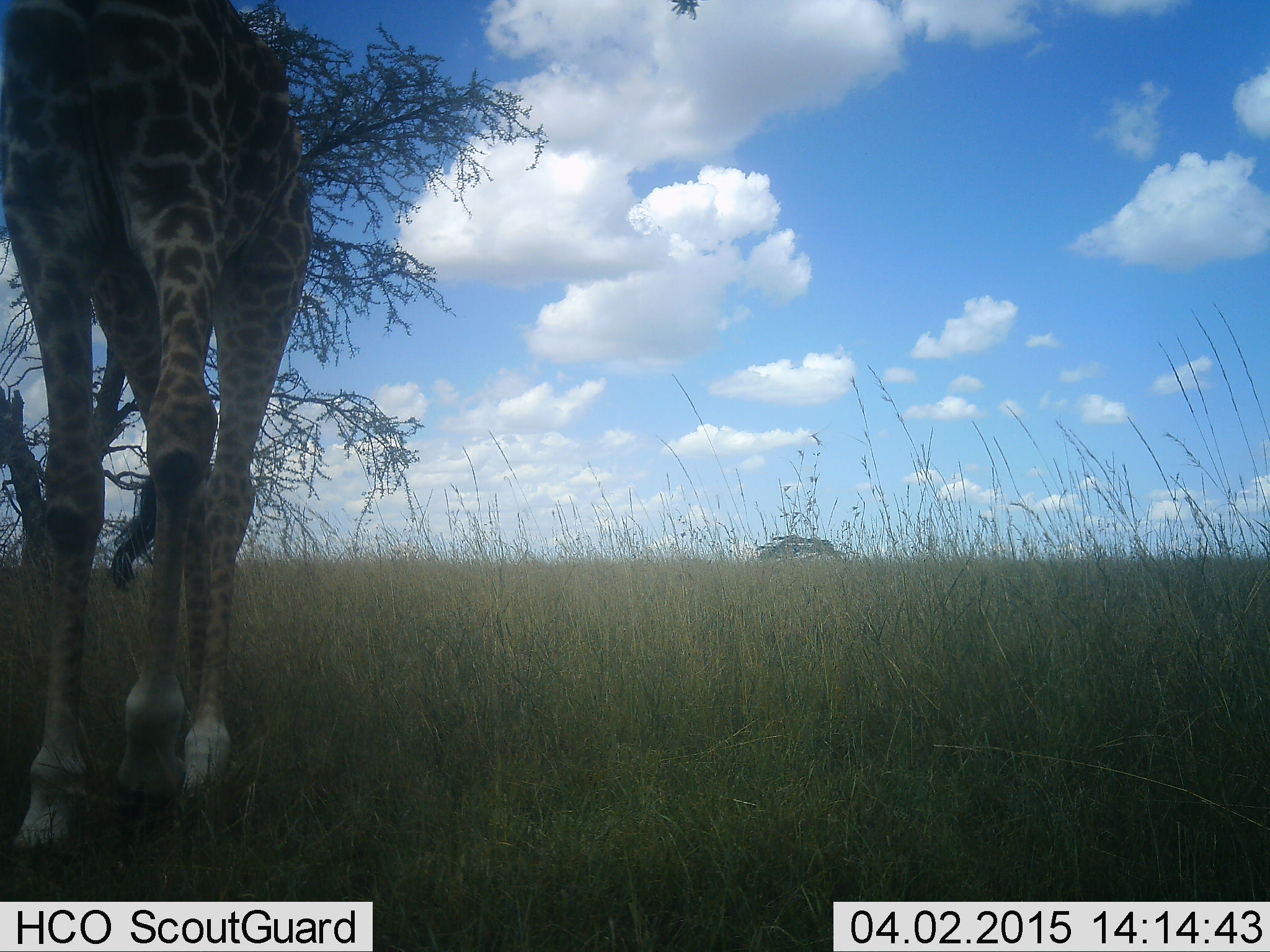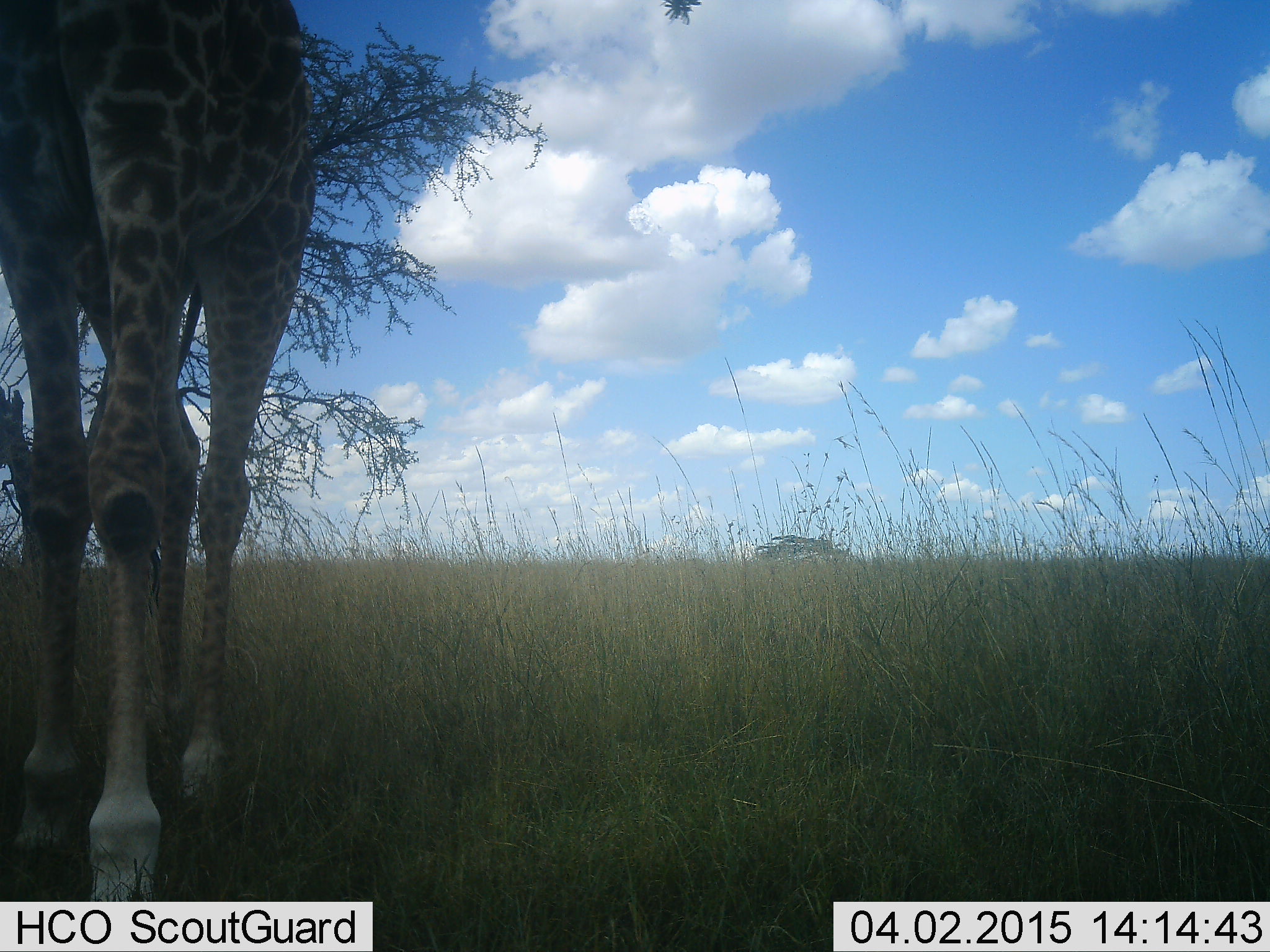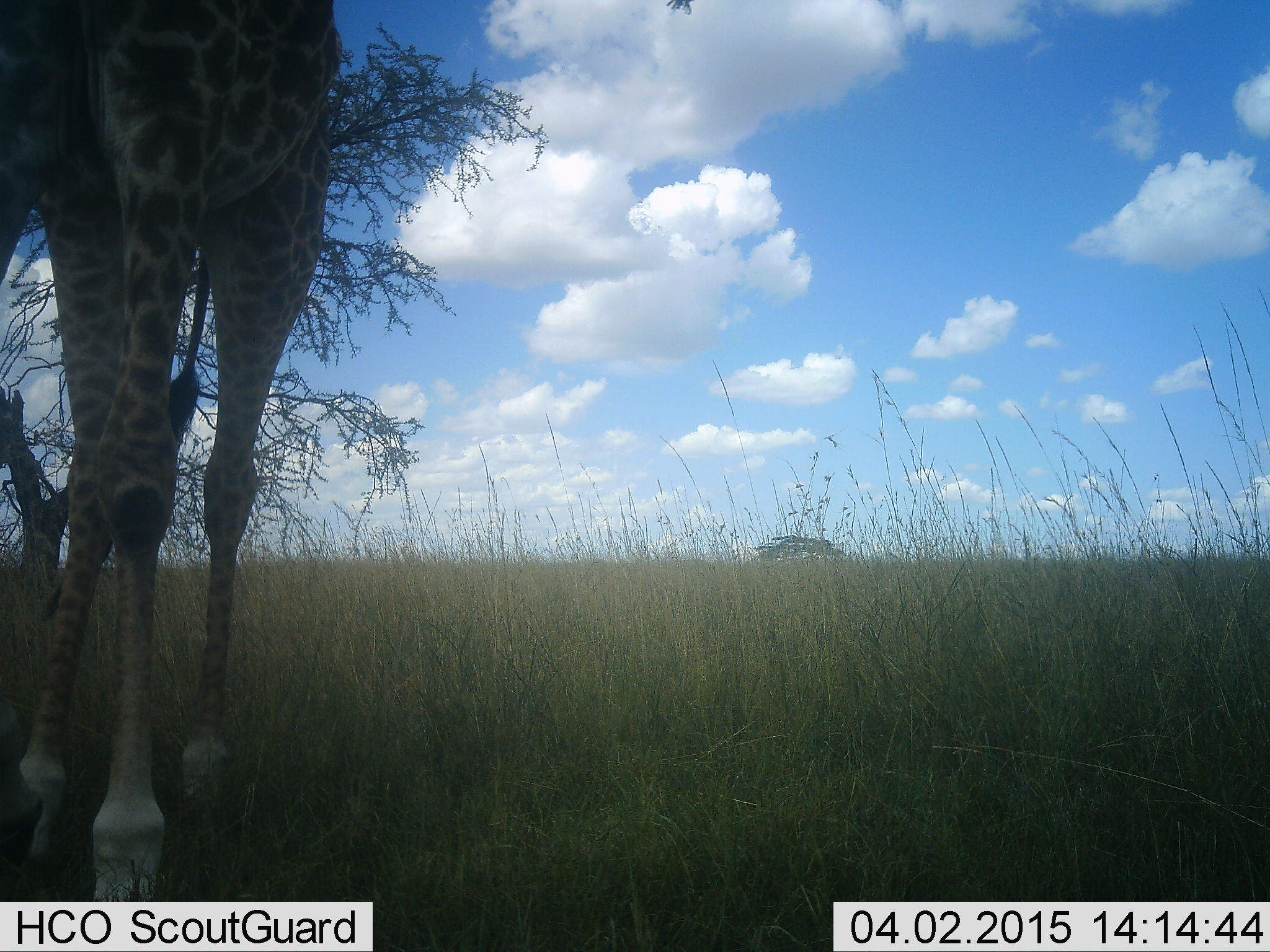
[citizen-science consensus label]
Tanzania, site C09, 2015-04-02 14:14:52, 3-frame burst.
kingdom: Animalia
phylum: Chordata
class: Mammalia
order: Artiodactyla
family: Giraffidae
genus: Giraffa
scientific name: Giraffa camelopardalis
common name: giraffe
Giraffe (Giraffa camelopardalis), count 1. Behavior (volunteer vote fractions): standing 27%, resting 0%, moving 73%, interacting 0%. Young present (vote fraction): 0%. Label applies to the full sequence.